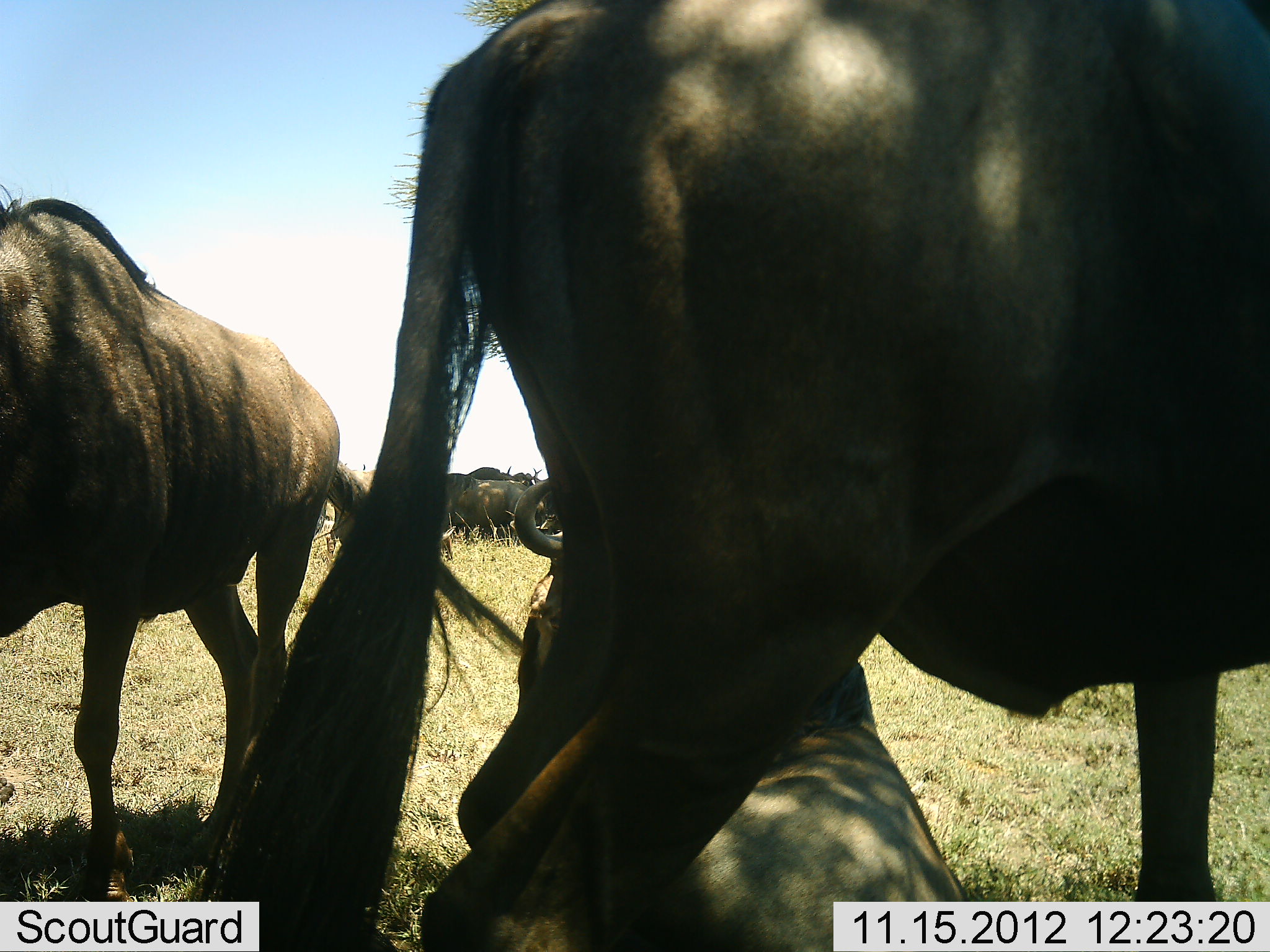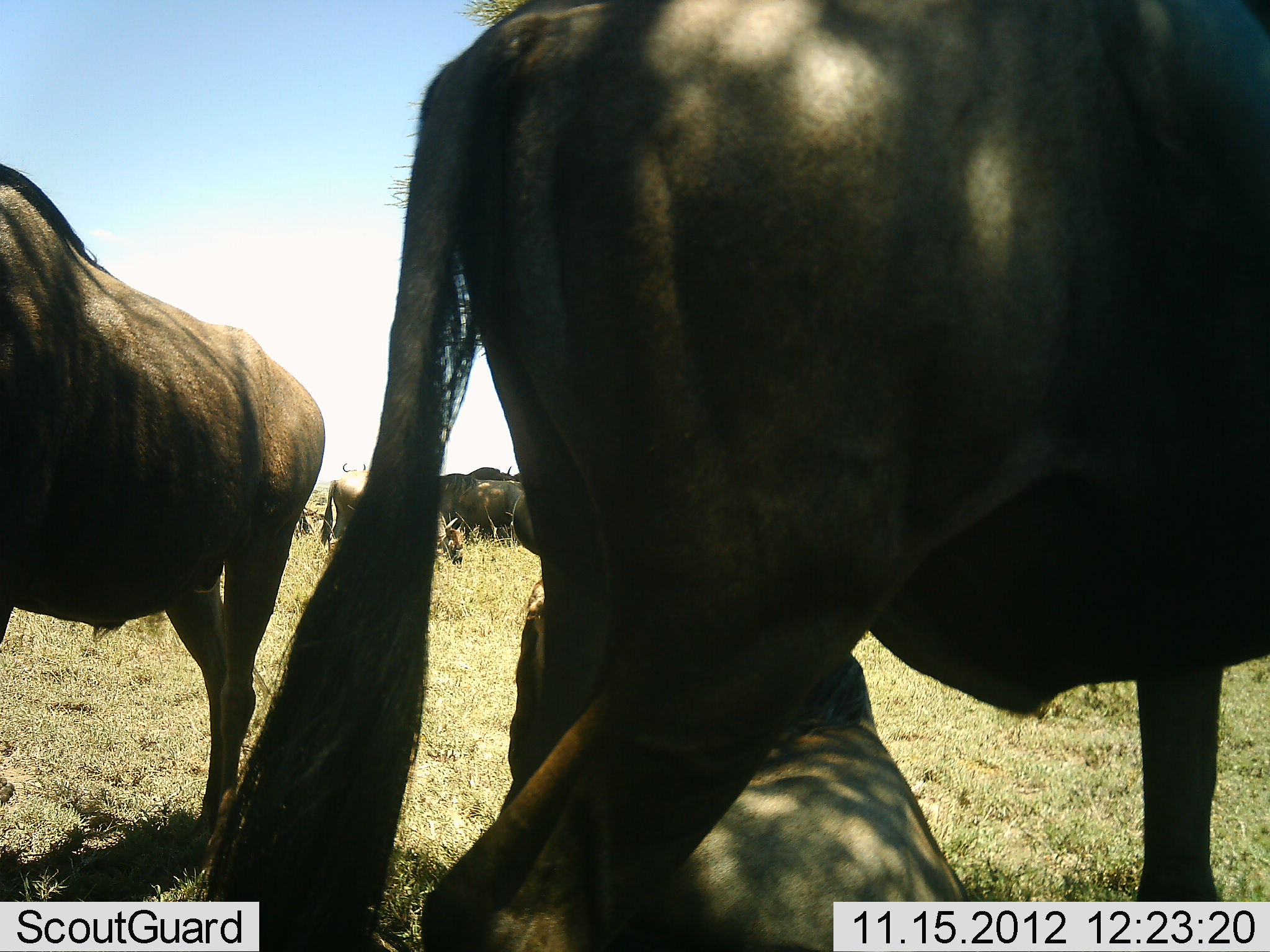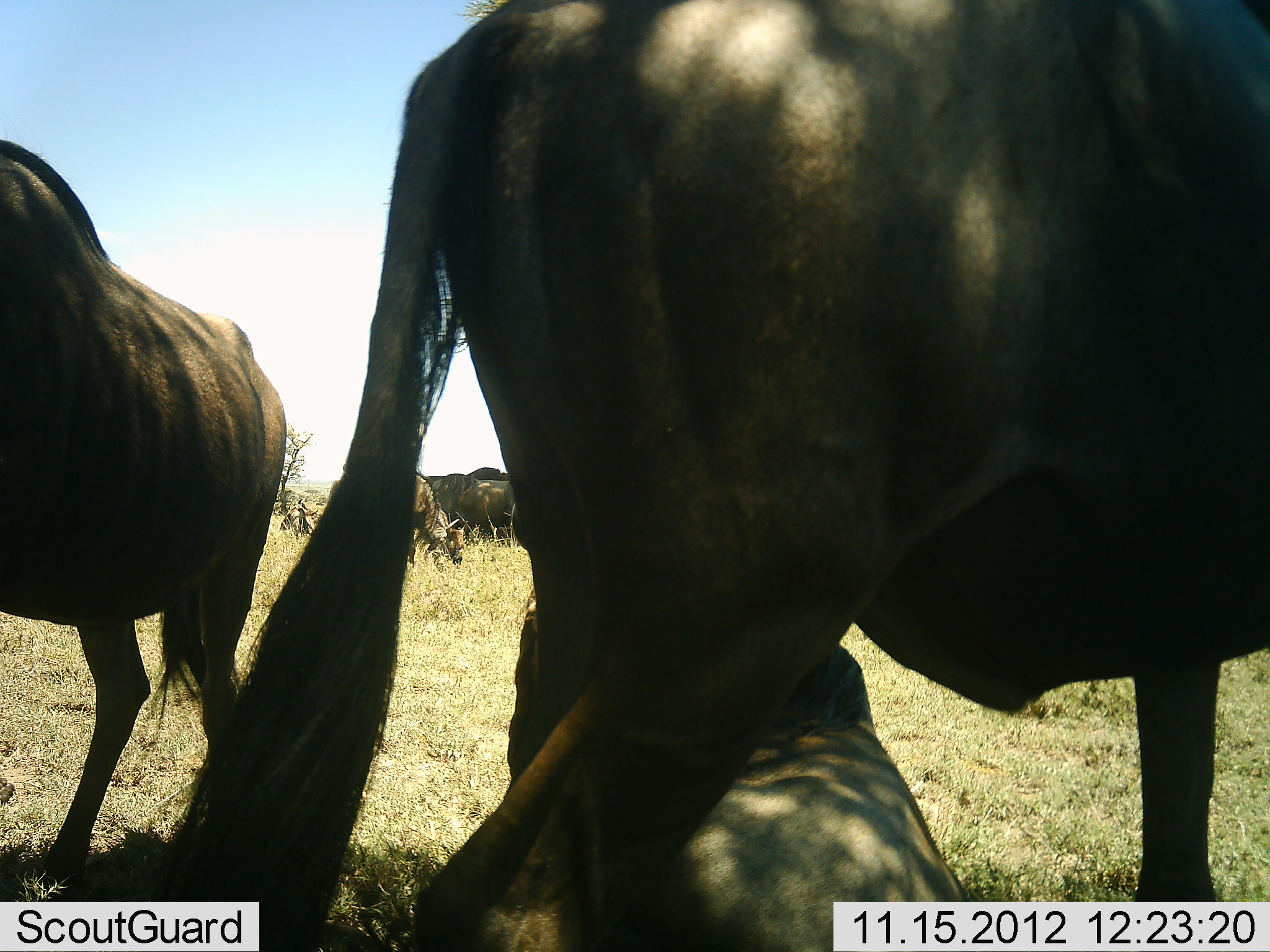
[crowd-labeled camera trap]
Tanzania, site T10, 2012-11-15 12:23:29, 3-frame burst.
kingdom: Animalia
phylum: Chordata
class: Mammalia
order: Artiodactyla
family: Bovidae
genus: Connochaetes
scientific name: Connochaetes taurinus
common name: blue wildebeest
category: wildebeest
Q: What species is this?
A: Wildebeest (blue wildebeest) (Connochaetes taurinus).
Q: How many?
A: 6.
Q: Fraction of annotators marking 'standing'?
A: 80%.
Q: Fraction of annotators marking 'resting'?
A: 80%.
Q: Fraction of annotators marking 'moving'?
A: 20%.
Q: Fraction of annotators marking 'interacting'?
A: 10%.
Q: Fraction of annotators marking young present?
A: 0%.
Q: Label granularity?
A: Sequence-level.